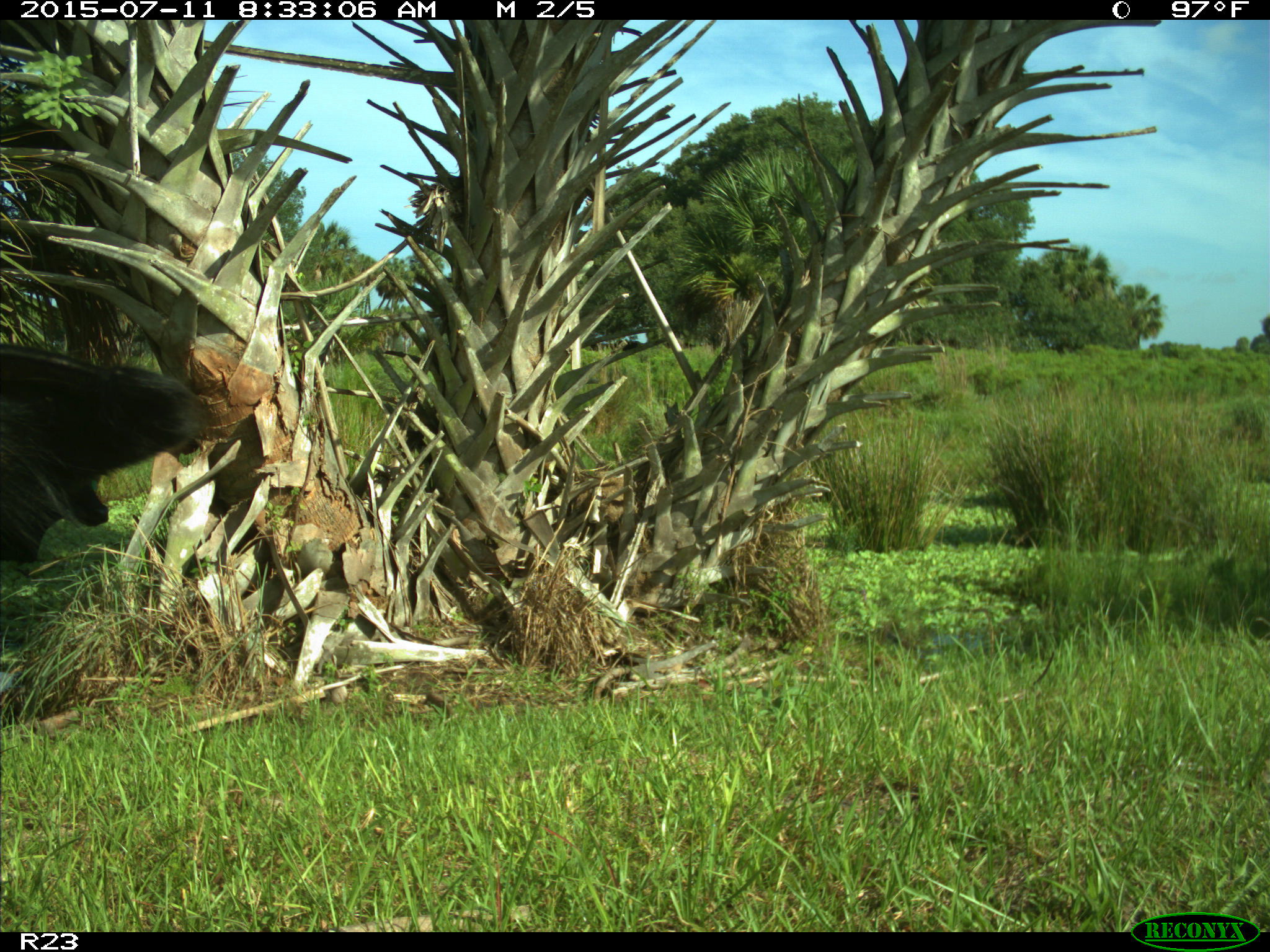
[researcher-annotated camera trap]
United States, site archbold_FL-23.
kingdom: Animalia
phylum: Chordata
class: Mammalia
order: Artiodactyla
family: Bovidae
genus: Bos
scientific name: Bos taurus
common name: domestic cow